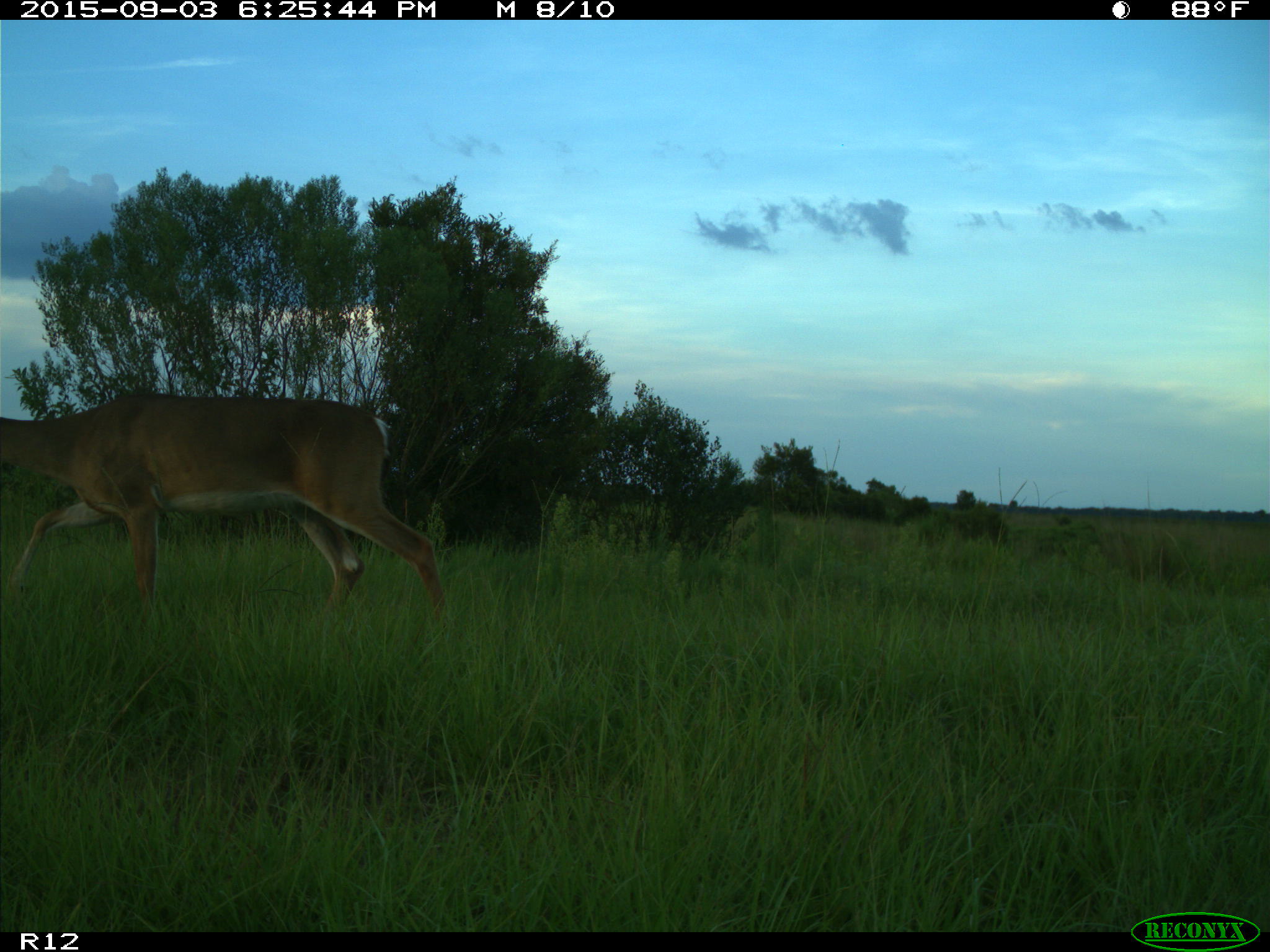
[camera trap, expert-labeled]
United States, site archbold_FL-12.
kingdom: Animalia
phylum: Chordata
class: Mammalia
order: Artiodactyla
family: Cervidae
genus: Odocoileus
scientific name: Odocoileus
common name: deer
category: unidentified deer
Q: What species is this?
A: Unidentified deer (deer) (Odocoileus).